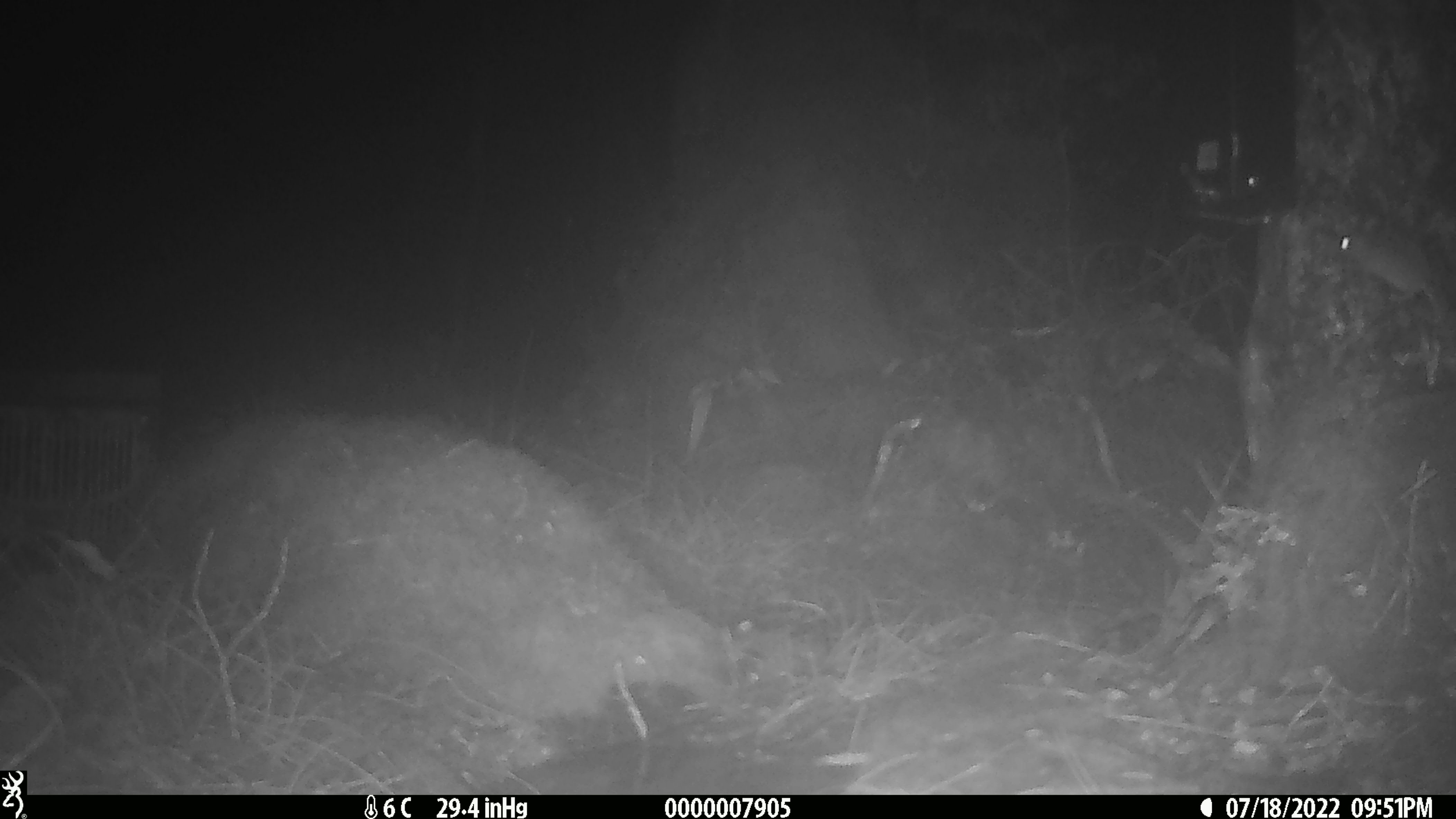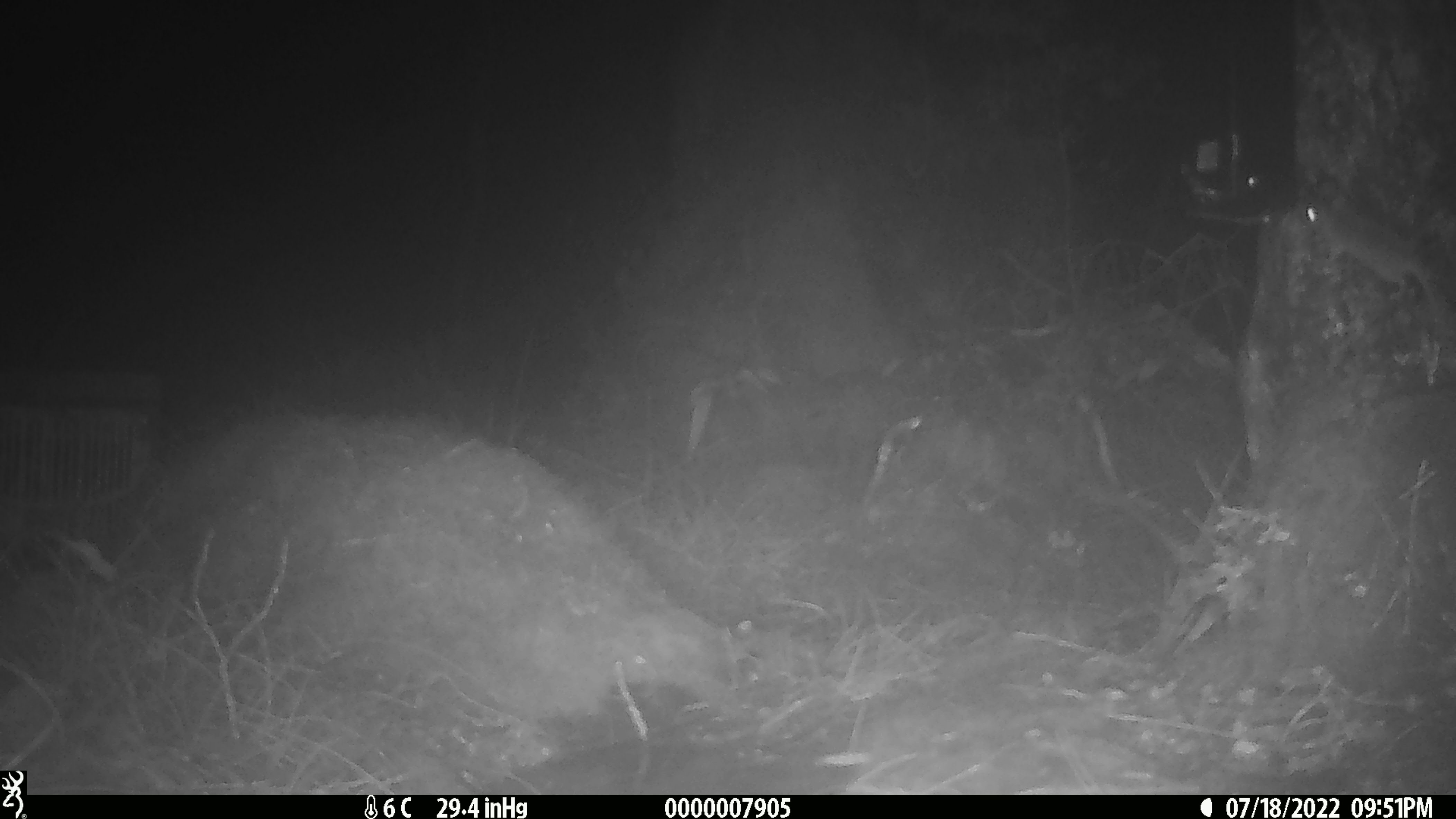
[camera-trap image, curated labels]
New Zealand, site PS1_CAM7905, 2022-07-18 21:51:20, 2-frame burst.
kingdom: Animalia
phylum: Chordata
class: Mammalia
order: Rodentia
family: Muridae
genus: Mus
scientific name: Mus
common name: mouse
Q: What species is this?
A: Mouse (Mus).